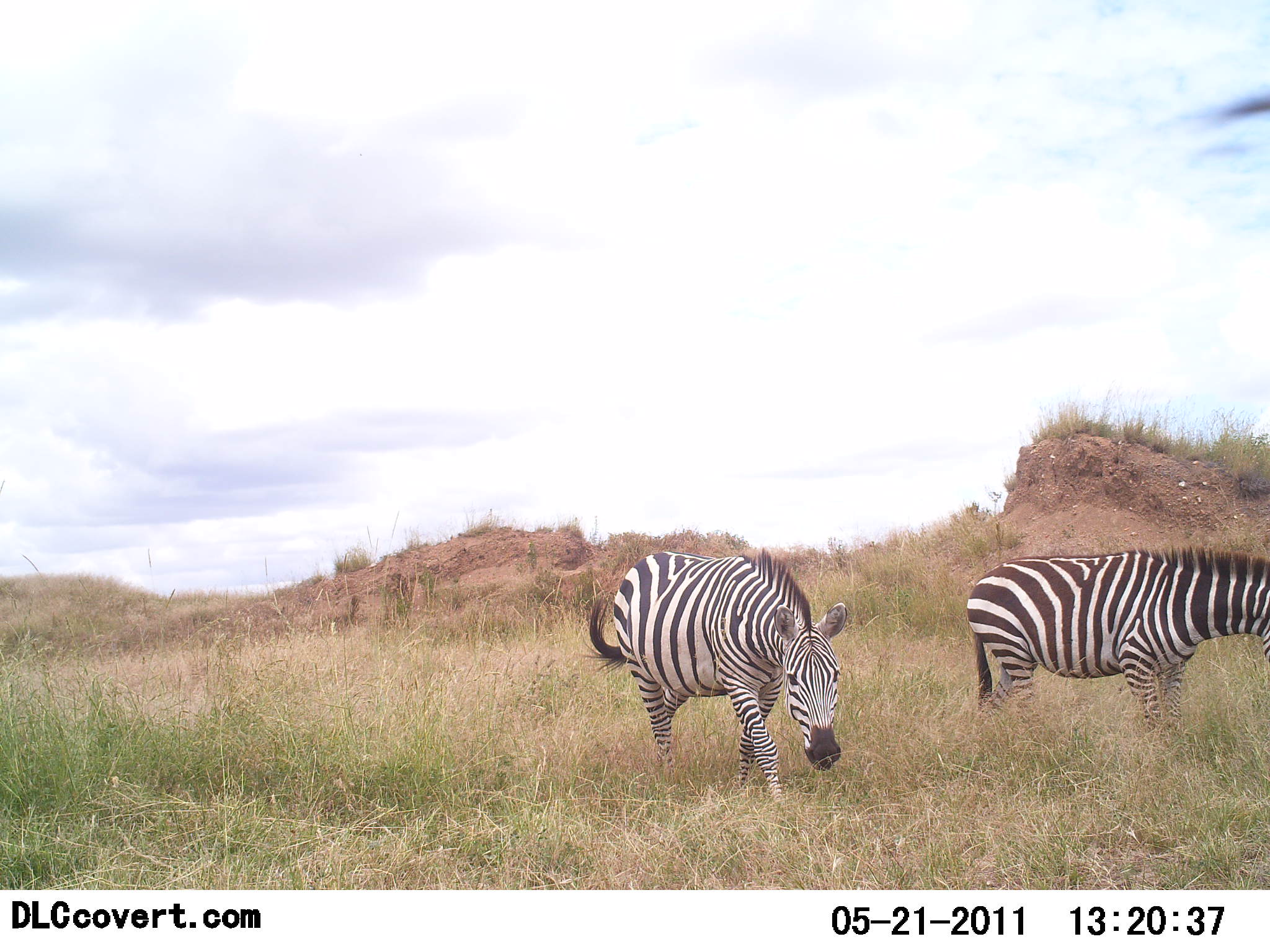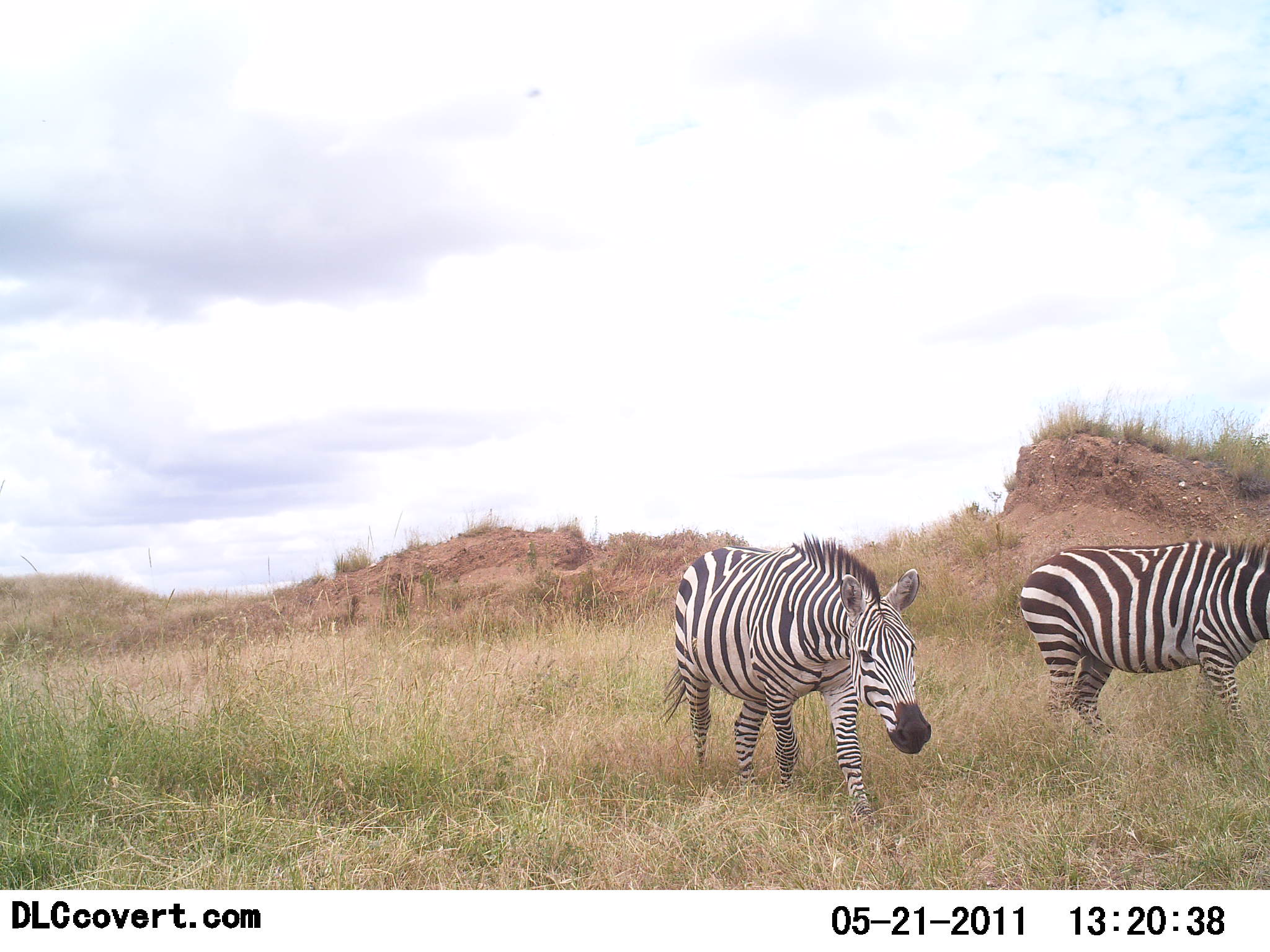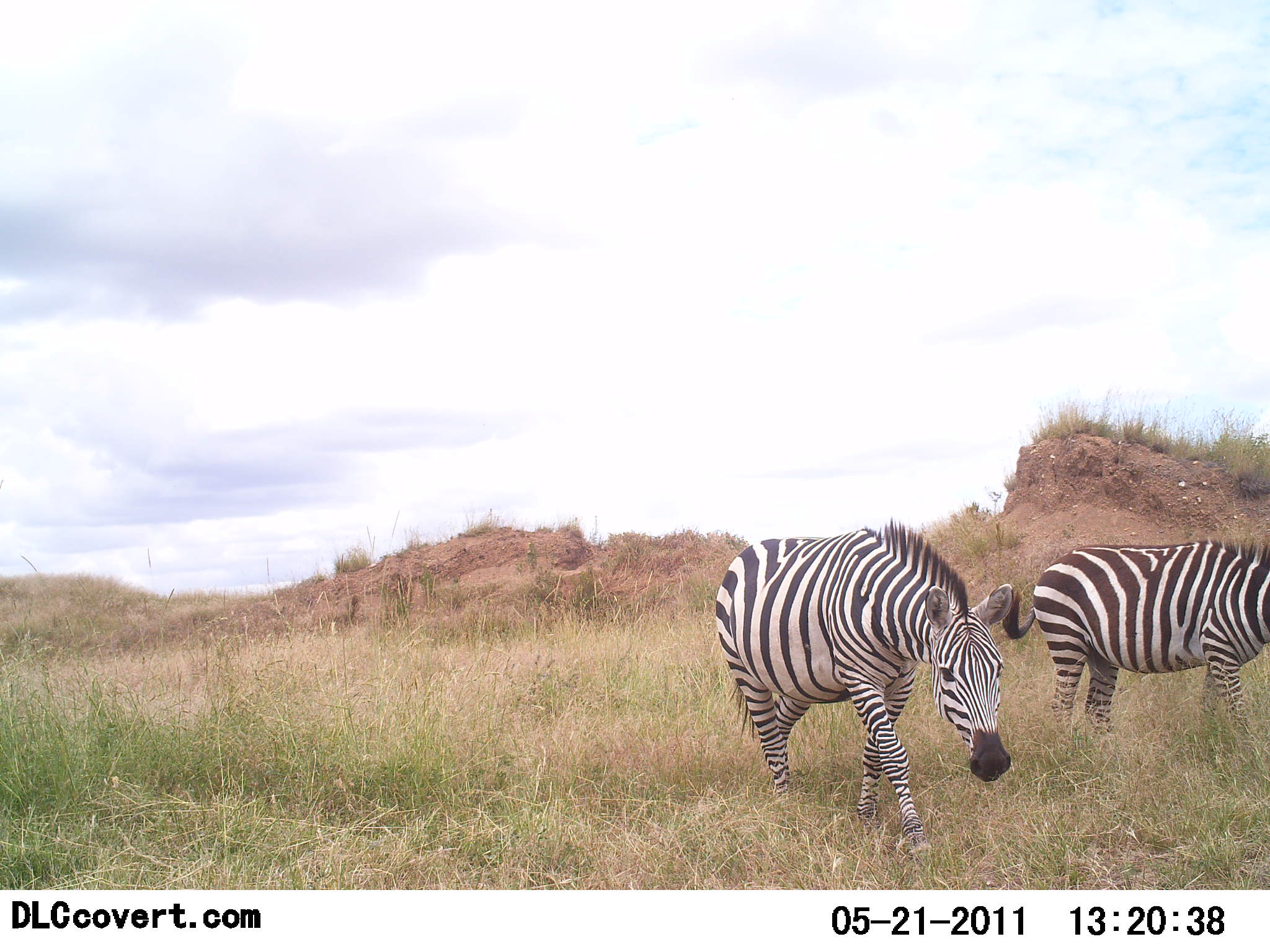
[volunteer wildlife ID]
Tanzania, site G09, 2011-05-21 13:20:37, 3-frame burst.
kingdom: Animalia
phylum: Chordata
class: Mammalia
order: Perissodactyla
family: Equidae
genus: Equus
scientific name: Equus quagga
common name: plains zebra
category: zebra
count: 2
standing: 0%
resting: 0%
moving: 100%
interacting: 0%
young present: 0%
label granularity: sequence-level